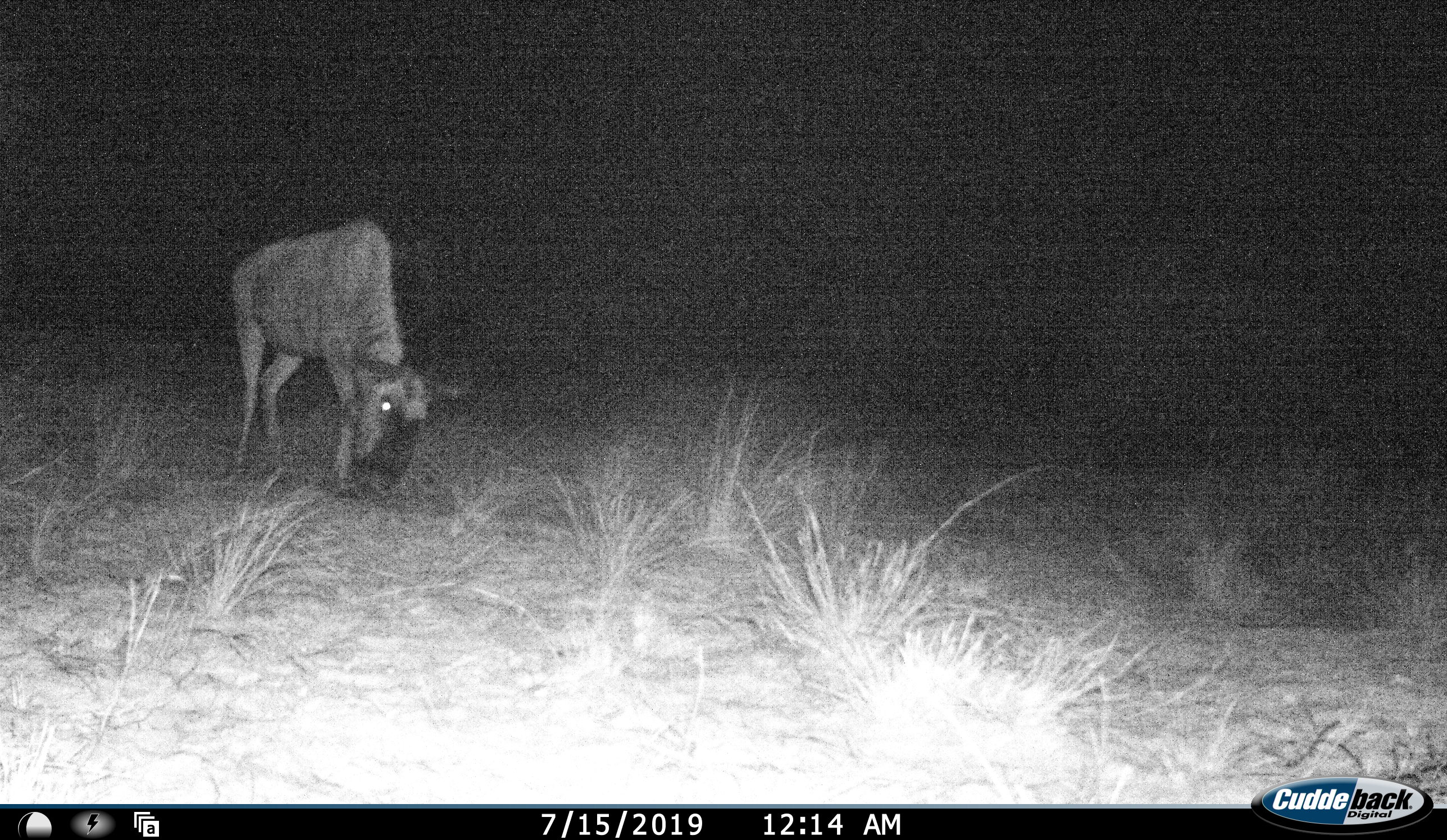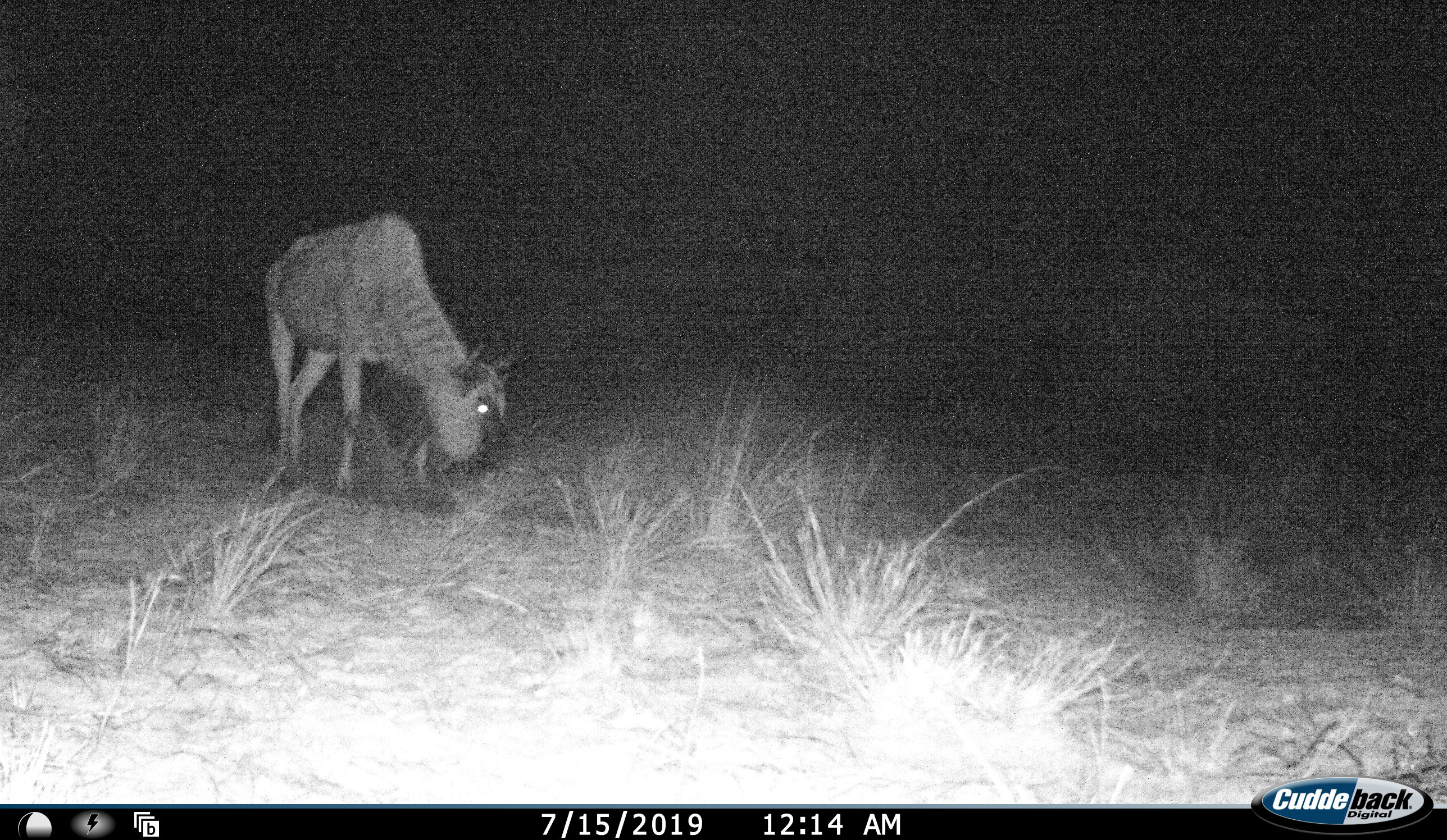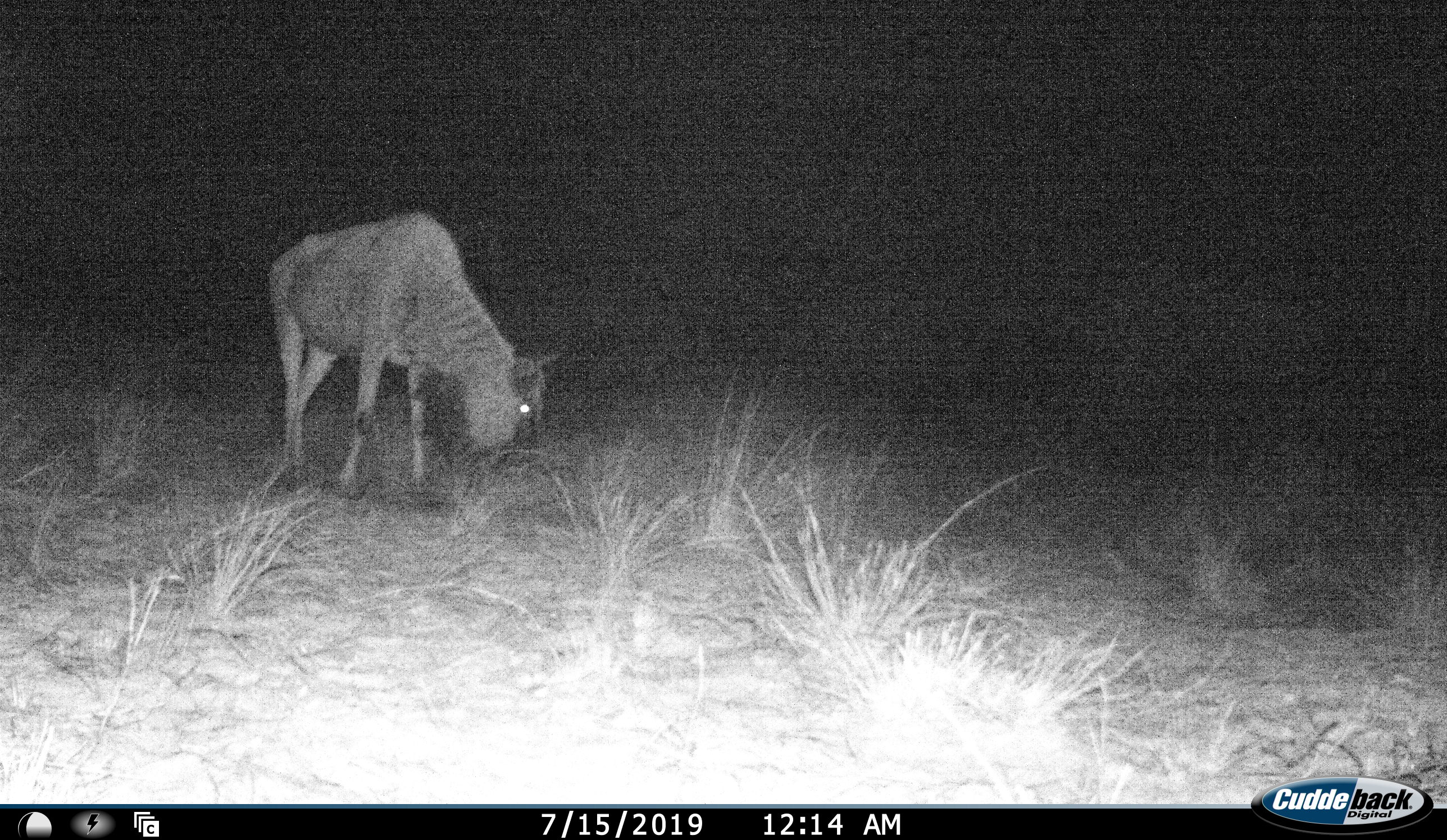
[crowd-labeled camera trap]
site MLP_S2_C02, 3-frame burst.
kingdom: Animalia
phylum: Chordata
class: Mammalia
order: Artiodactyla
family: Bovidae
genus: Connochaetes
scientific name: Connochaetes taurinus taurinus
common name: blue wildebeest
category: wildebeestblue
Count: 1.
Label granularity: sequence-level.